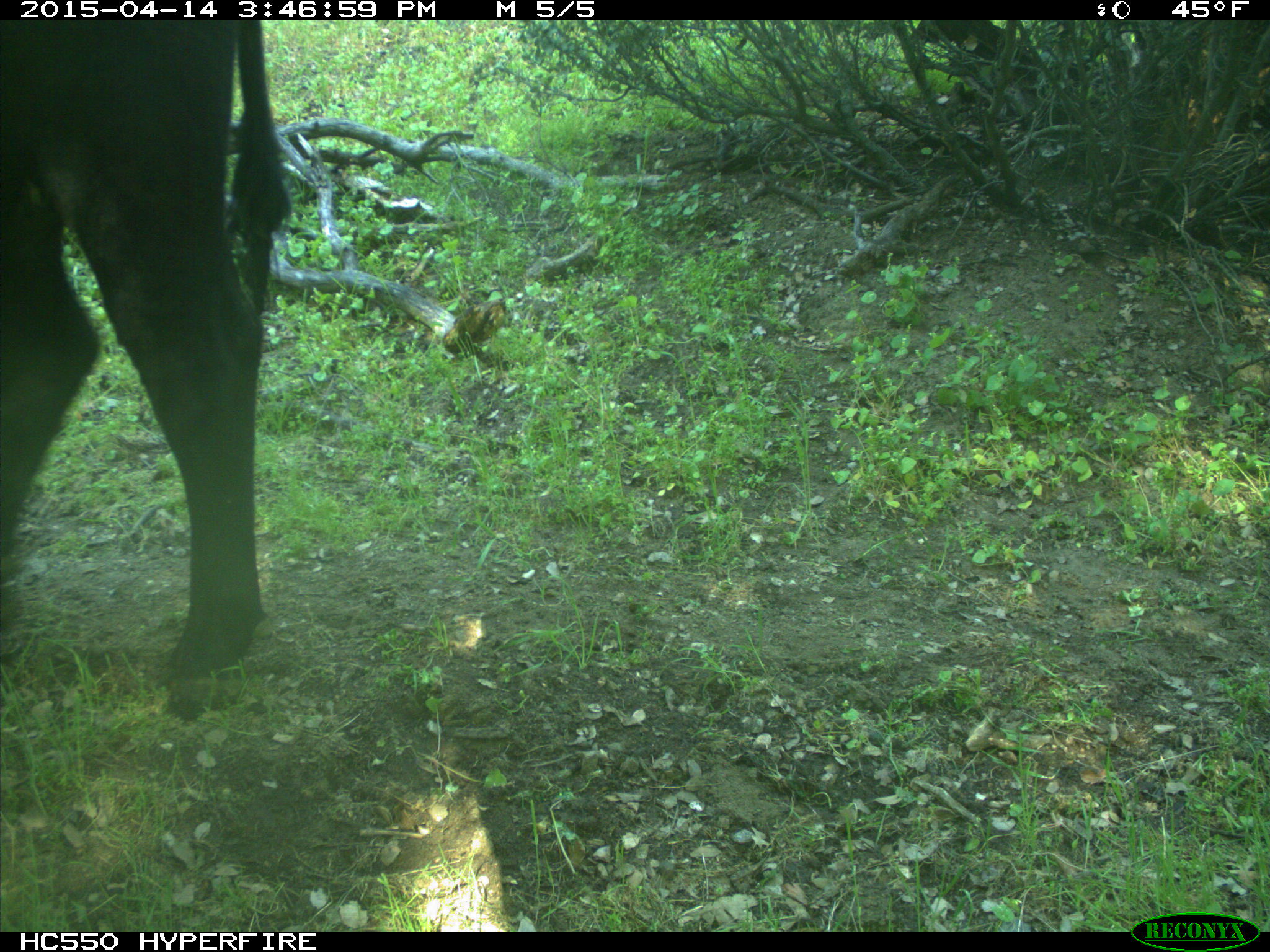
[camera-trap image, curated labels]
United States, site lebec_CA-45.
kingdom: Animalia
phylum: Chordata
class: Mammalia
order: Artiodactyla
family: Bovidae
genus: Bos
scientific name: Bos taurus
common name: domestic cow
Bos taurus (domestic cow).